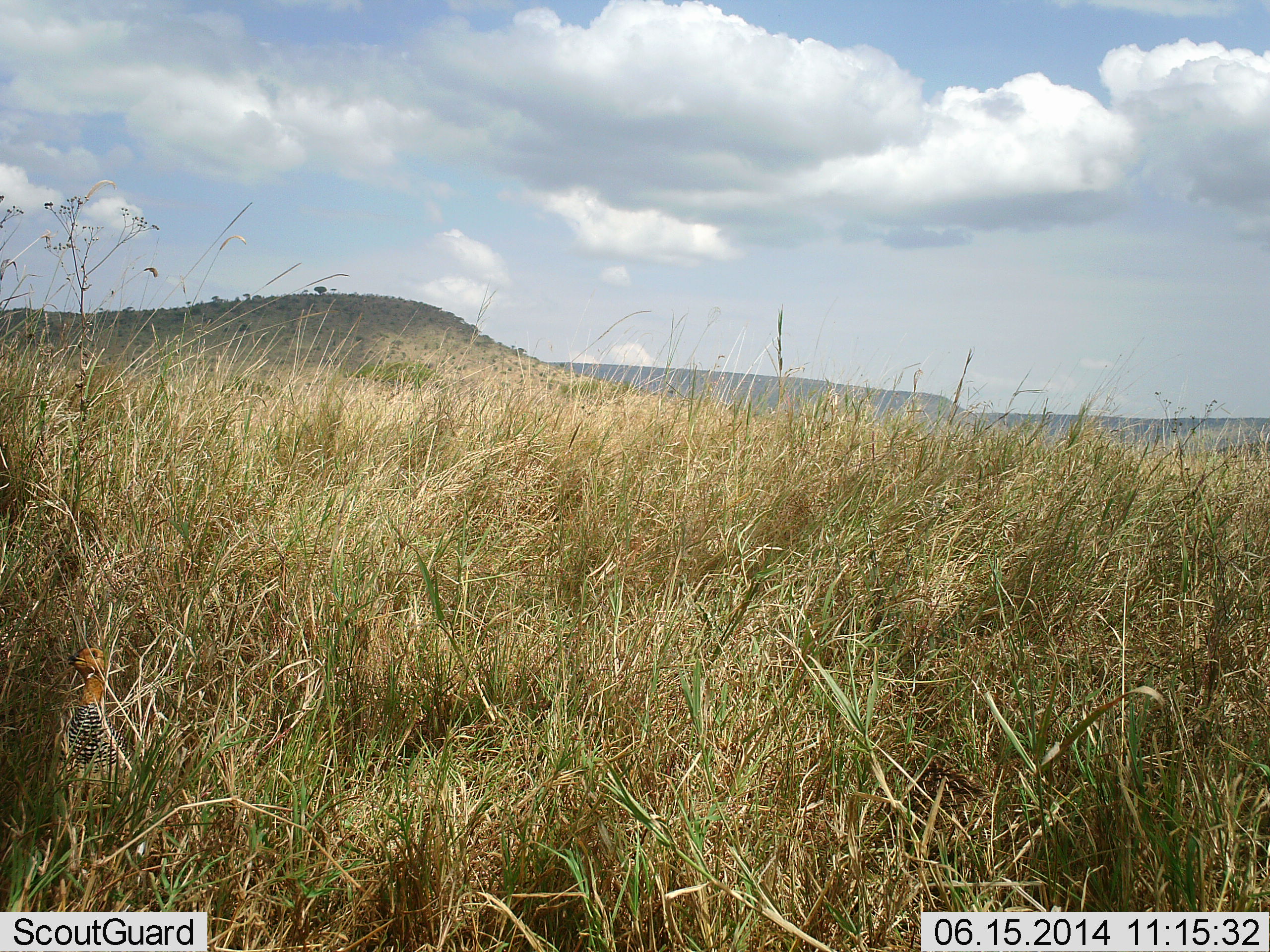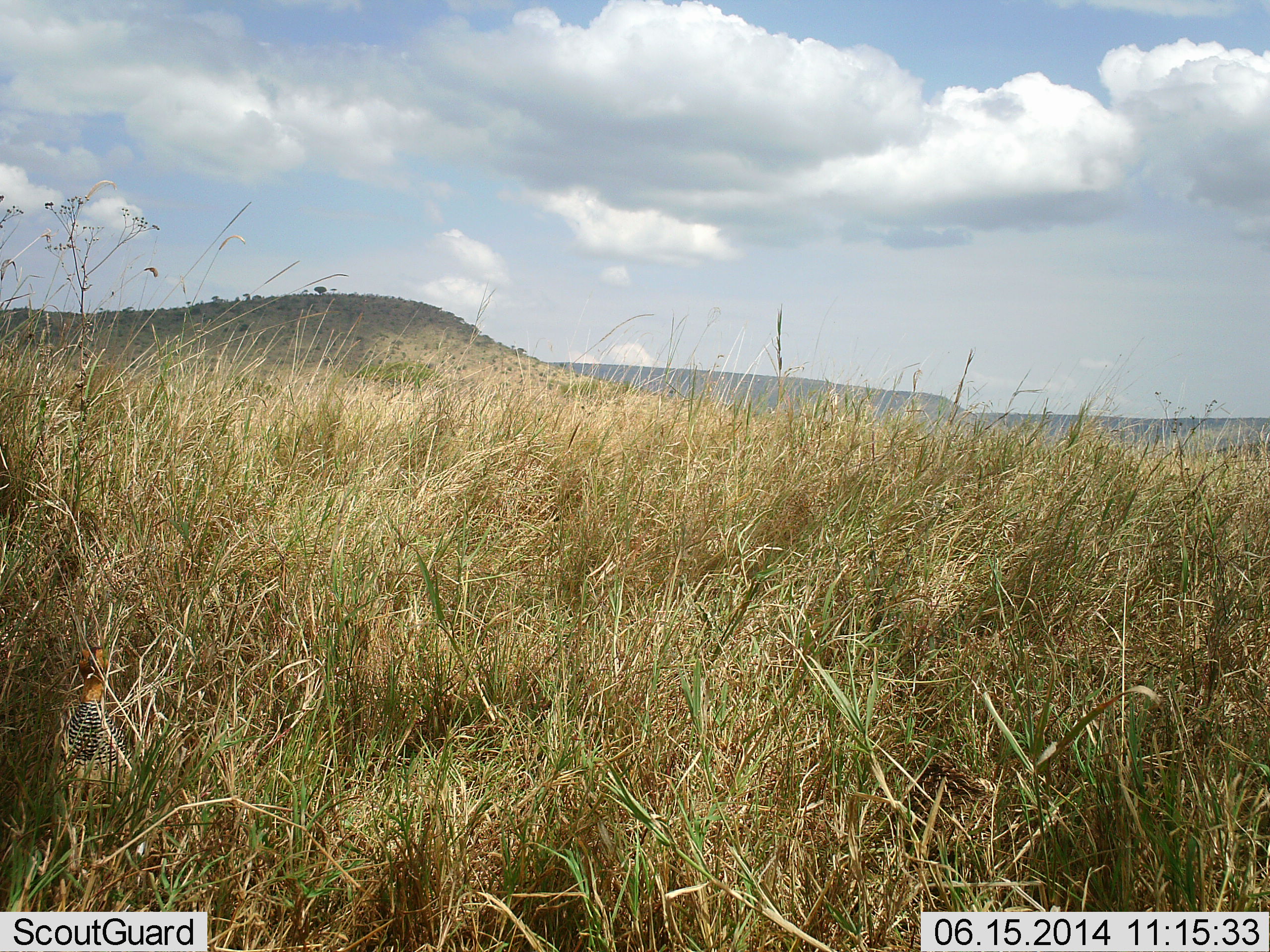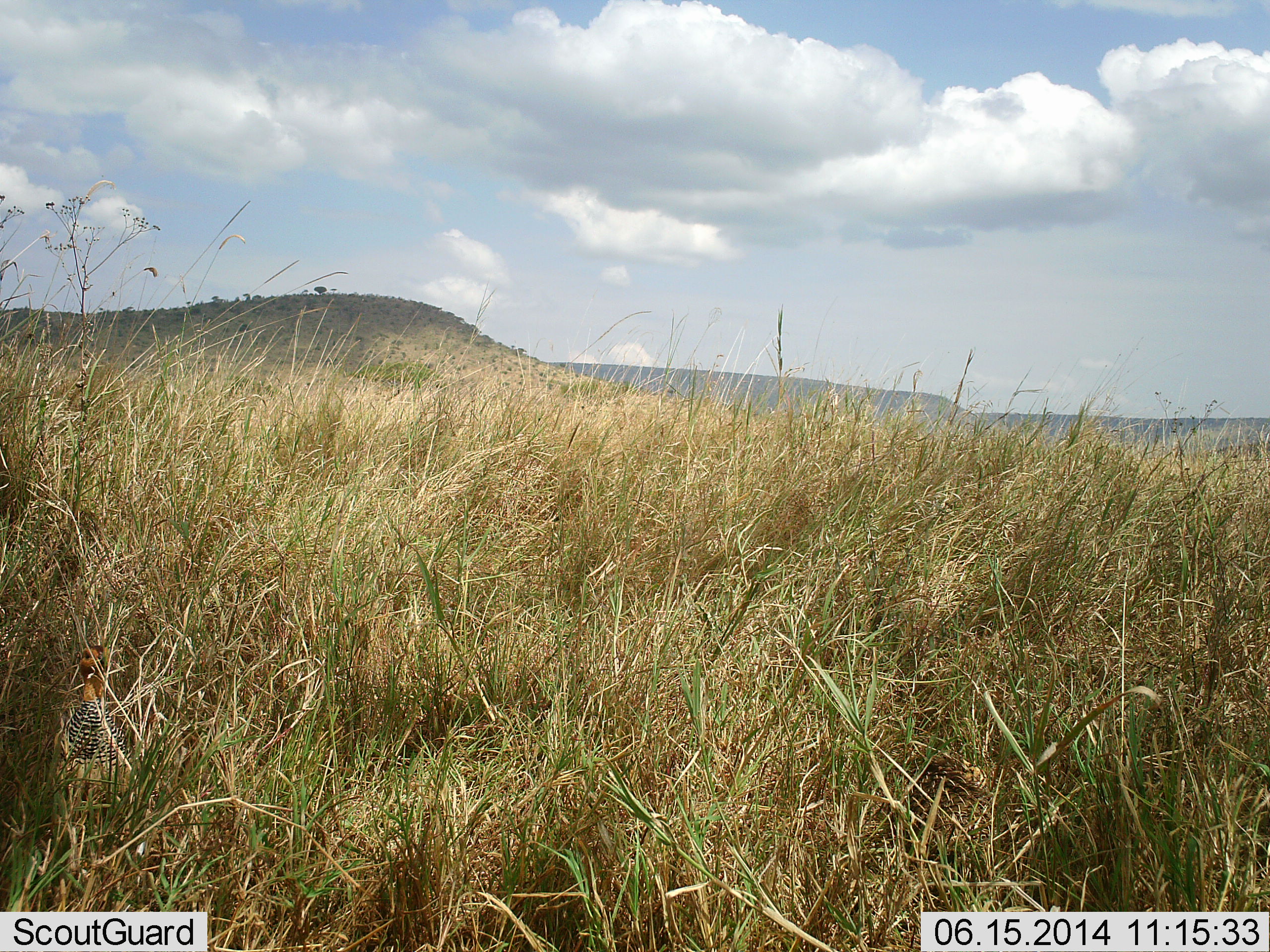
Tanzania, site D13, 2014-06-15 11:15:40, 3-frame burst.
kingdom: Animalia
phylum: Chordata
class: Aves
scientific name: Aves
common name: bird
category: otherbird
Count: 2.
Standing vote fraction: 89%.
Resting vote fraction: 22%.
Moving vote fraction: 0%.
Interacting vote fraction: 0%.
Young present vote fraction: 0%.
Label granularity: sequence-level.